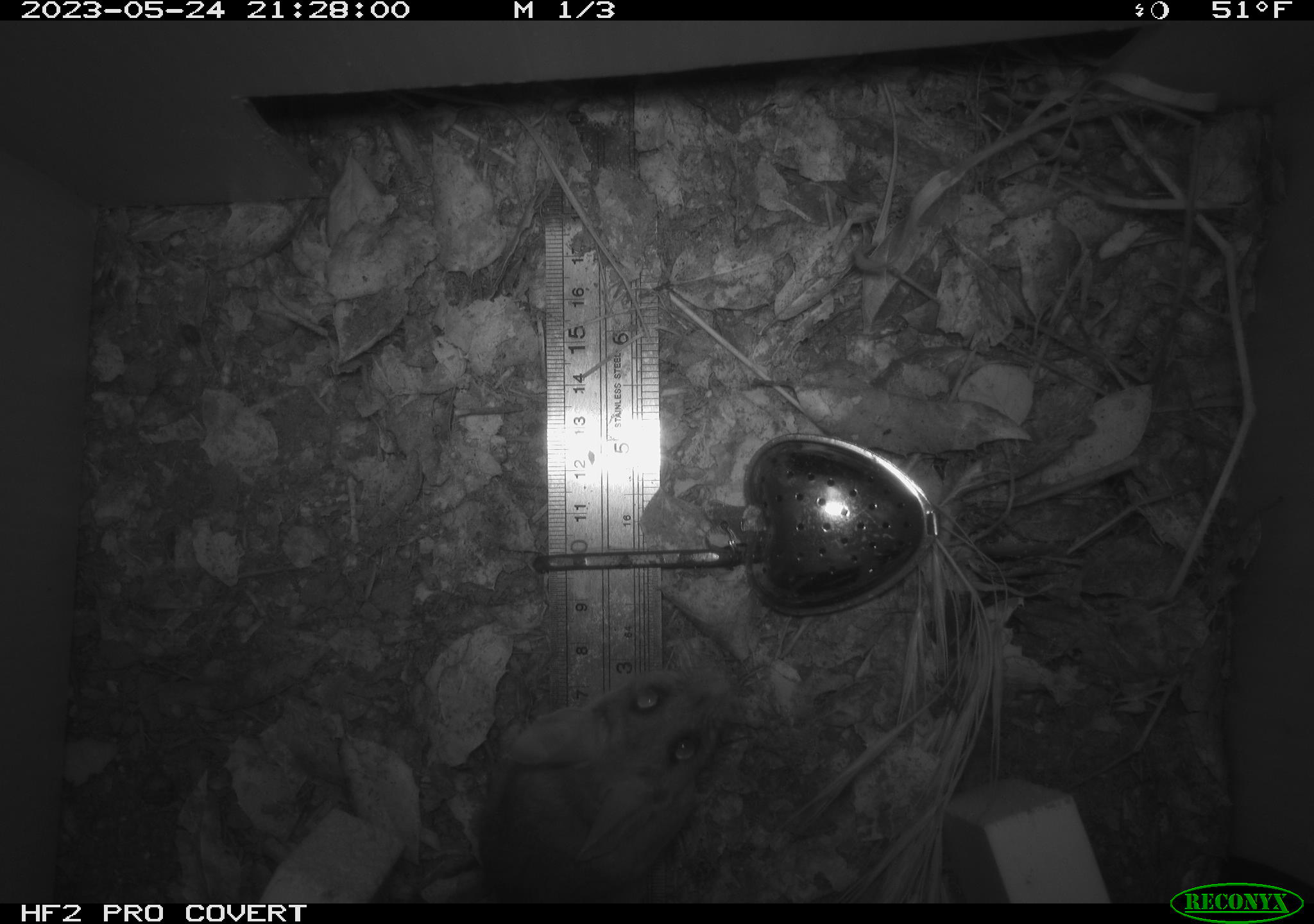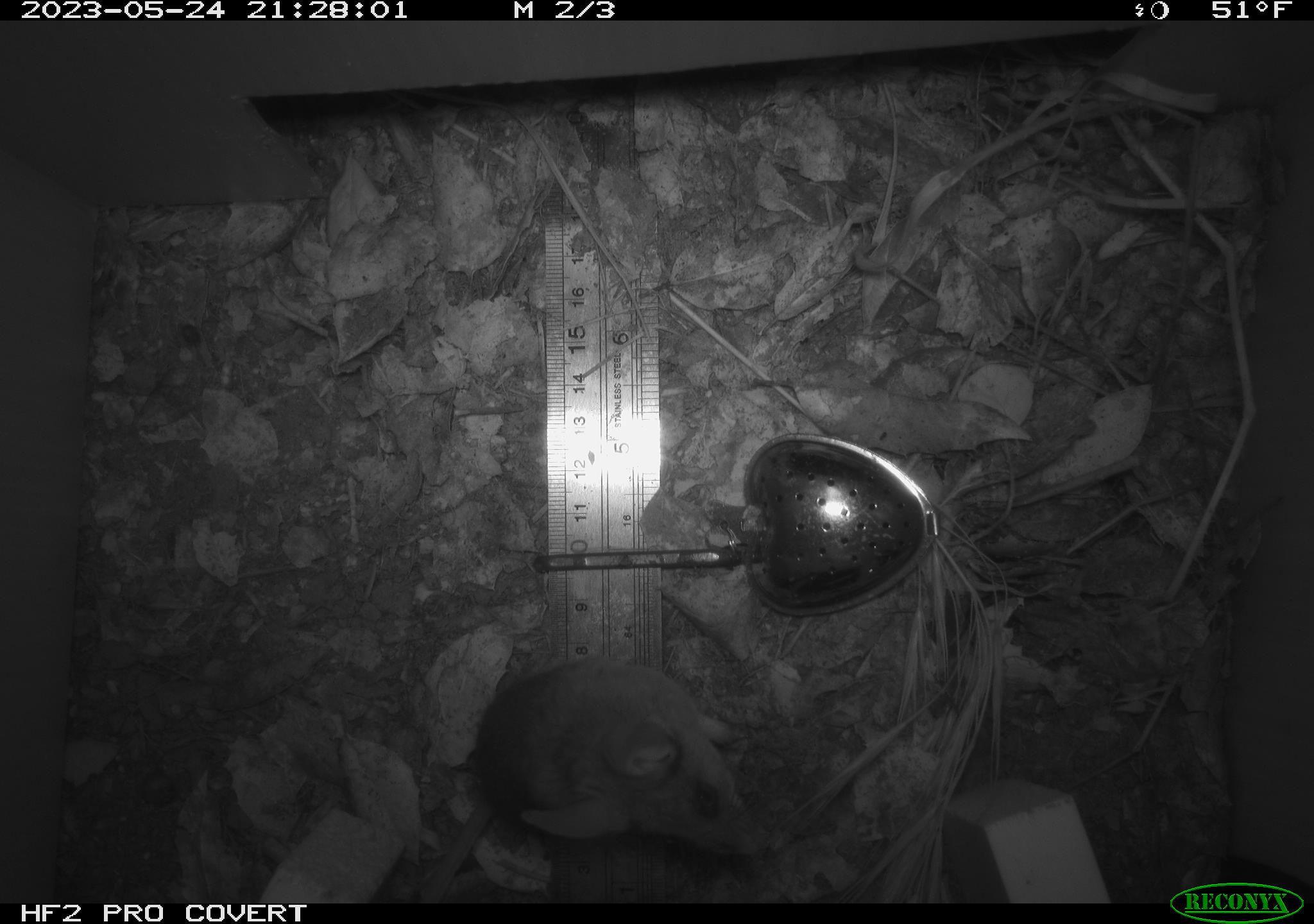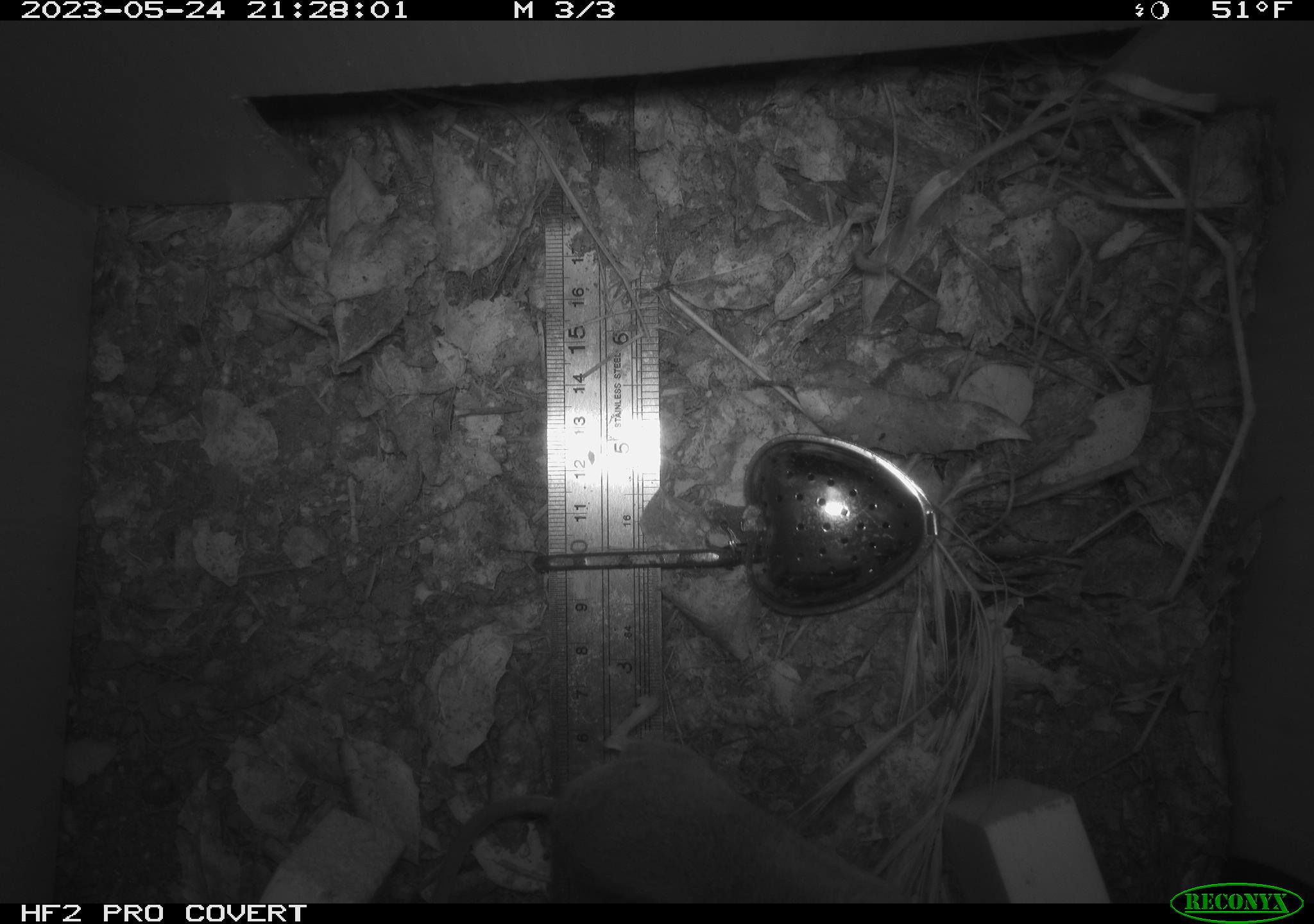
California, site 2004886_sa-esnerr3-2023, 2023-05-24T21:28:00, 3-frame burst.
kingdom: Animalia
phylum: Chordata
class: Mammalia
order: Rodentia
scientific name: Rodentia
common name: mouse species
Mouse species (Rodentia).